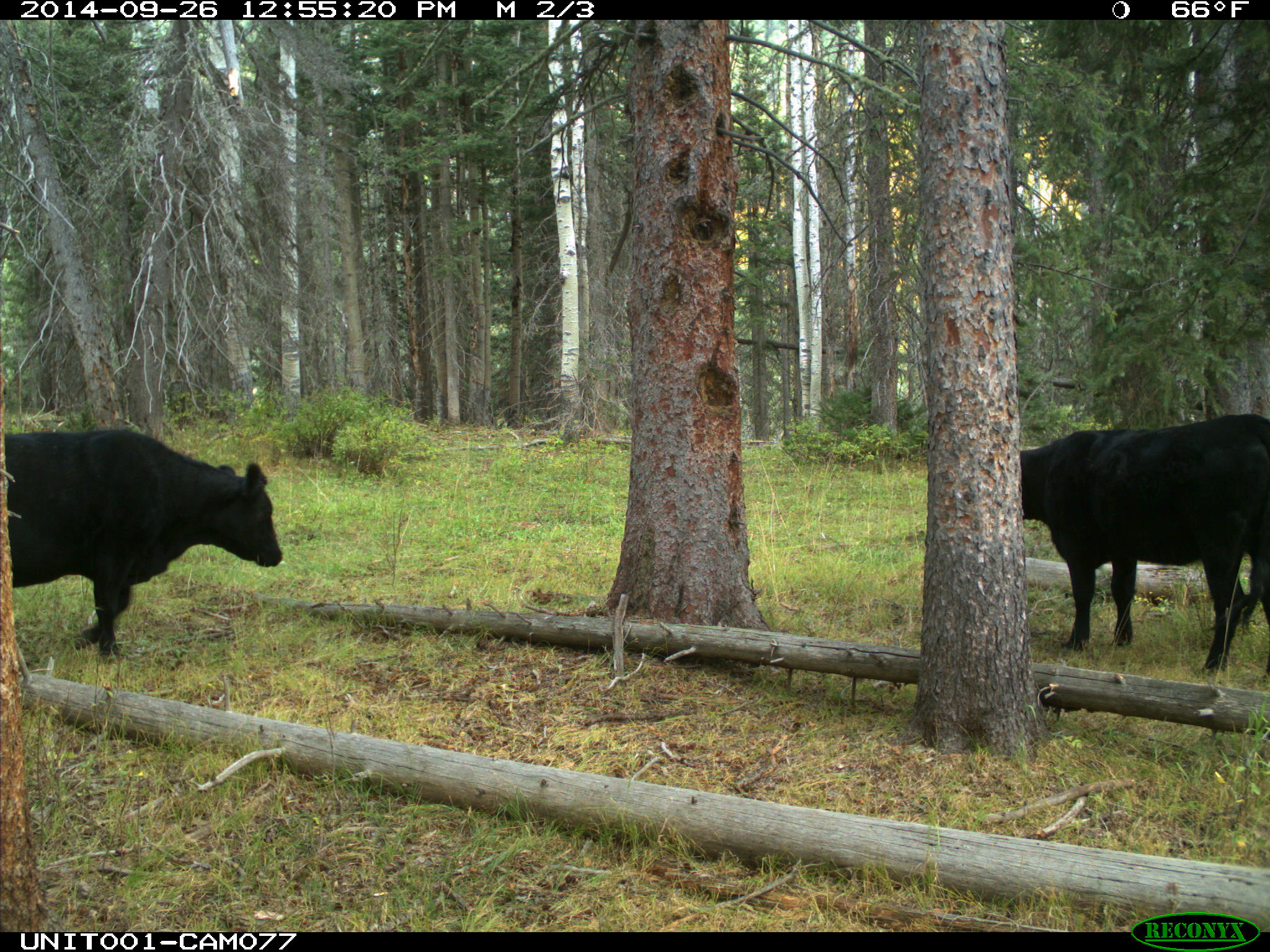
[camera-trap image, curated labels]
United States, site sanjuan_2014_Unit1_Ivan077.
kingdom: Animalia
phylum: Chordata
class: Mammalia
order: Artiodactyla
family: Bovidae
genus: Bos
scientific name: Bos taurus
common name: domestic cow